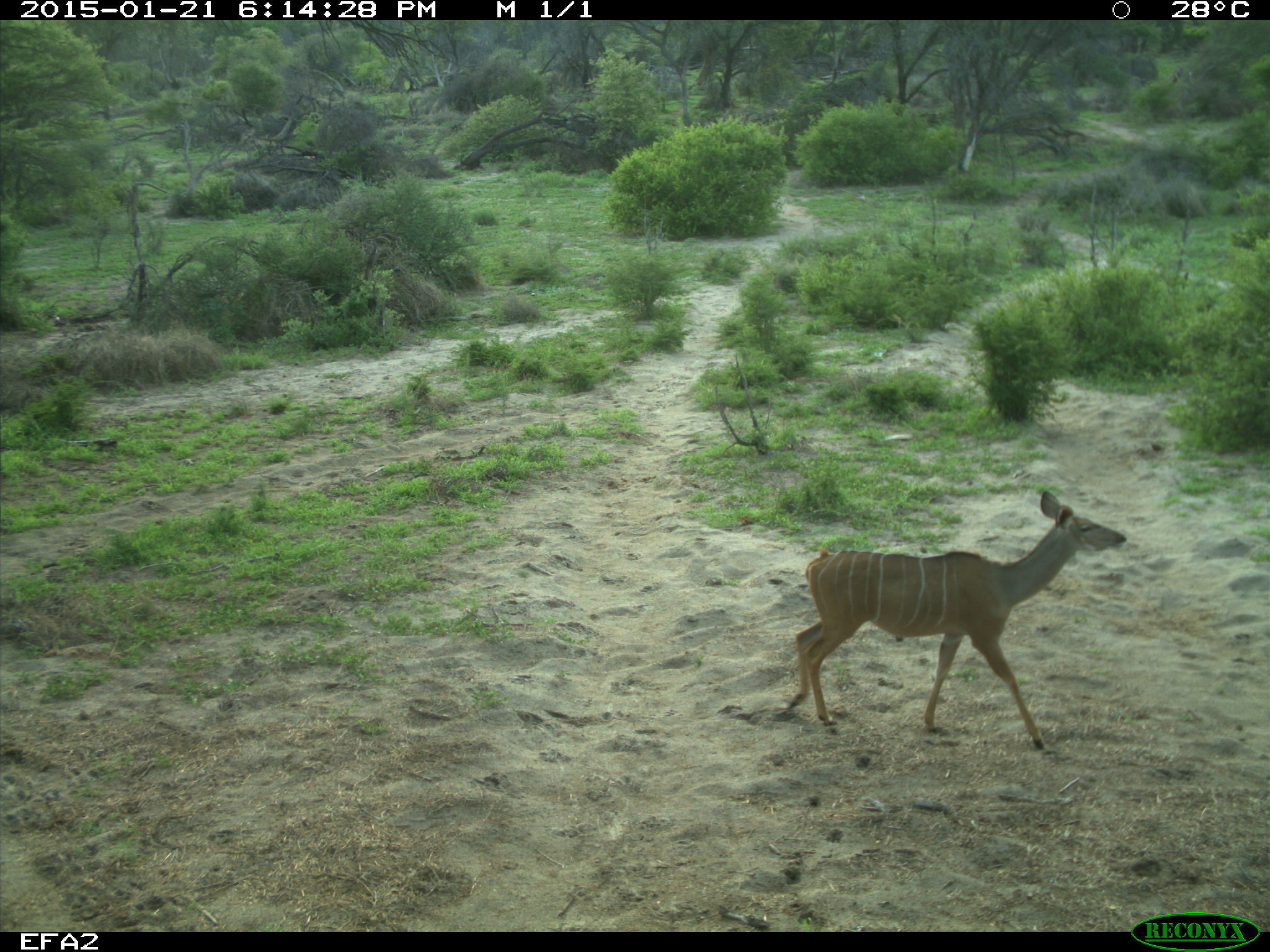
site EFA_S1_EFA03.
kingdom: Animalia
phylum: Chordata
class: Mammalia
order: Artiodactyla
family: Bovidae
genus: Raphicerus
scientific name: Raphicerus campestris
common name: steenbok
Steenbok (Raphicerus campestris), count 1. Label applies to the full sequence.